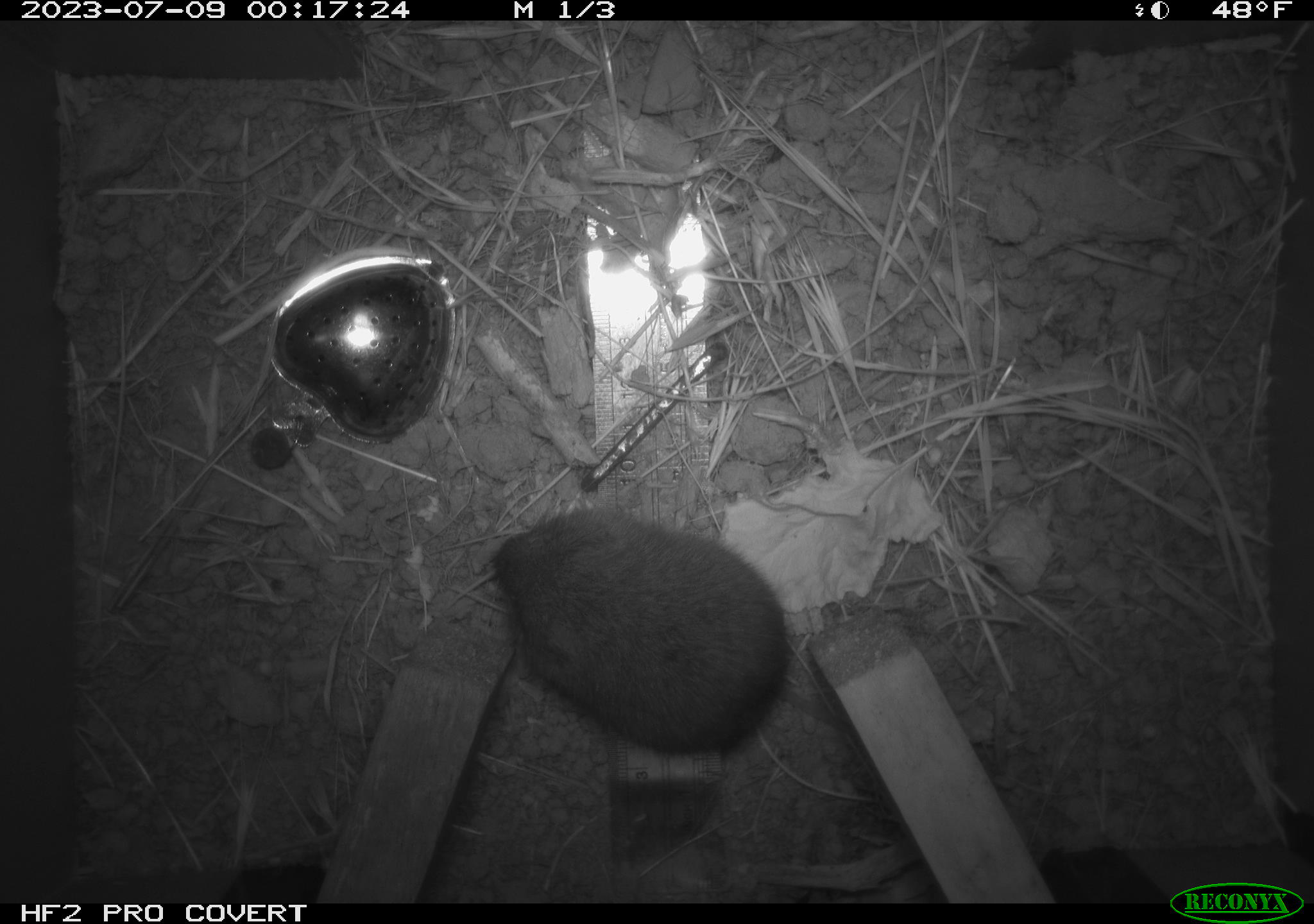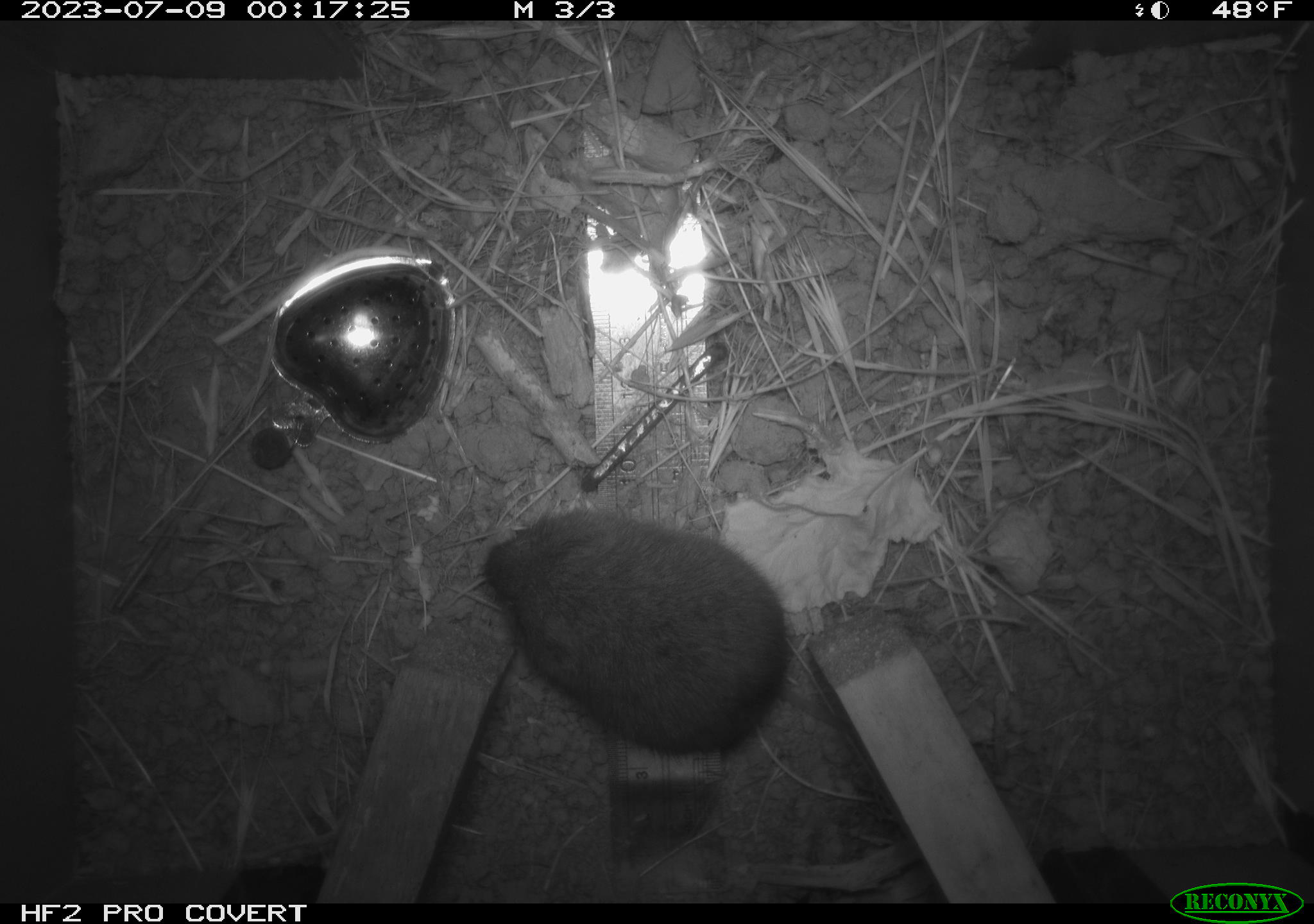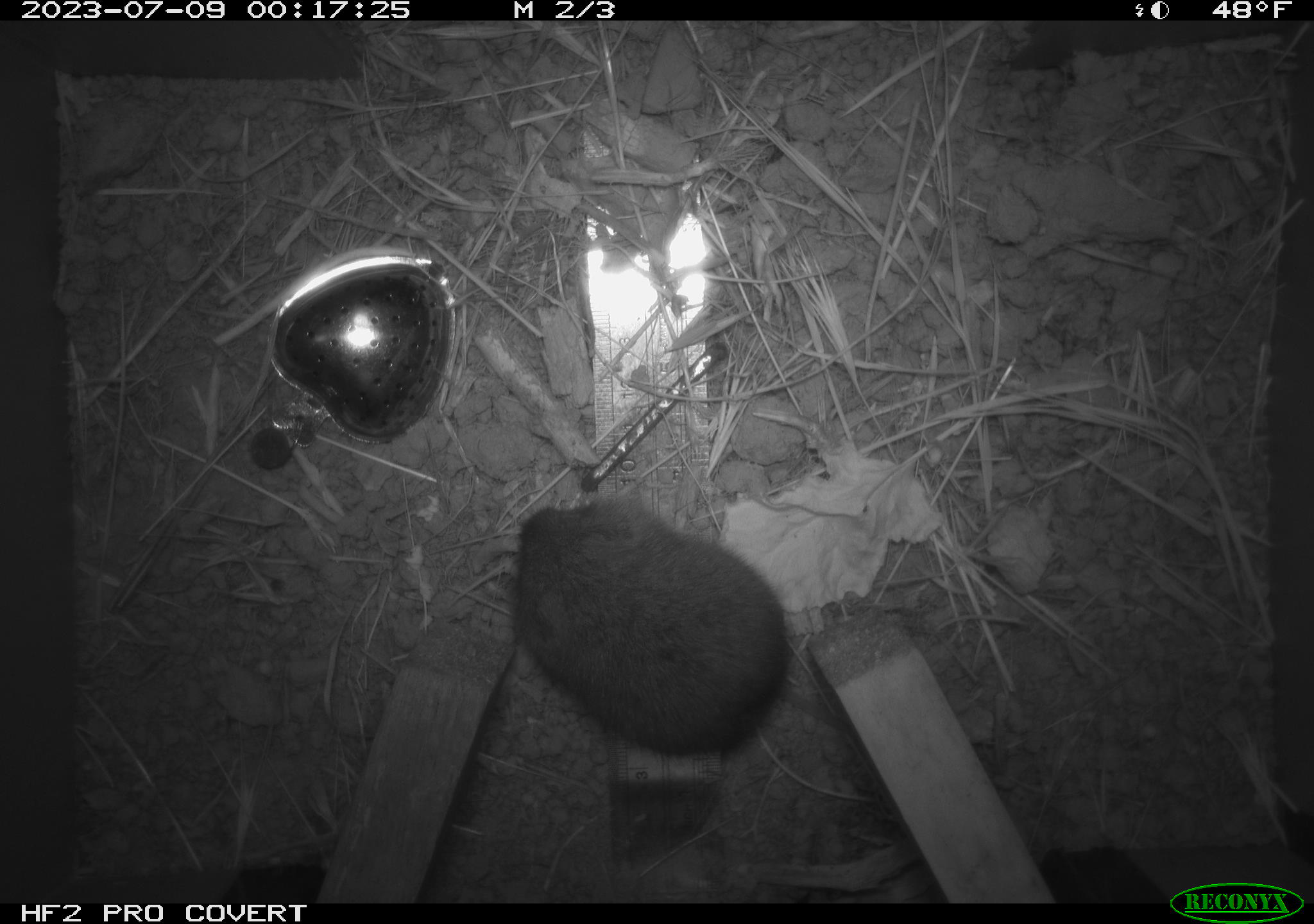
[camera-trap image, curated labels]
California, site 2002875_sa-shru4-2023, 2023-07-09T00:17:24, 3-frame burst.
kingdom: Animalia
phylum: Chordata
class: Mammalia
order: Rodentia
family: Cricetidae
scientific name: Arvicolinae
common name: voles, lemmings, and muskrats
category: arvicolinae subfamily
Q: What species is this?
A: Arvicolinae subfamily (voles, lemmings, and muskrats) (Arvicolinae).